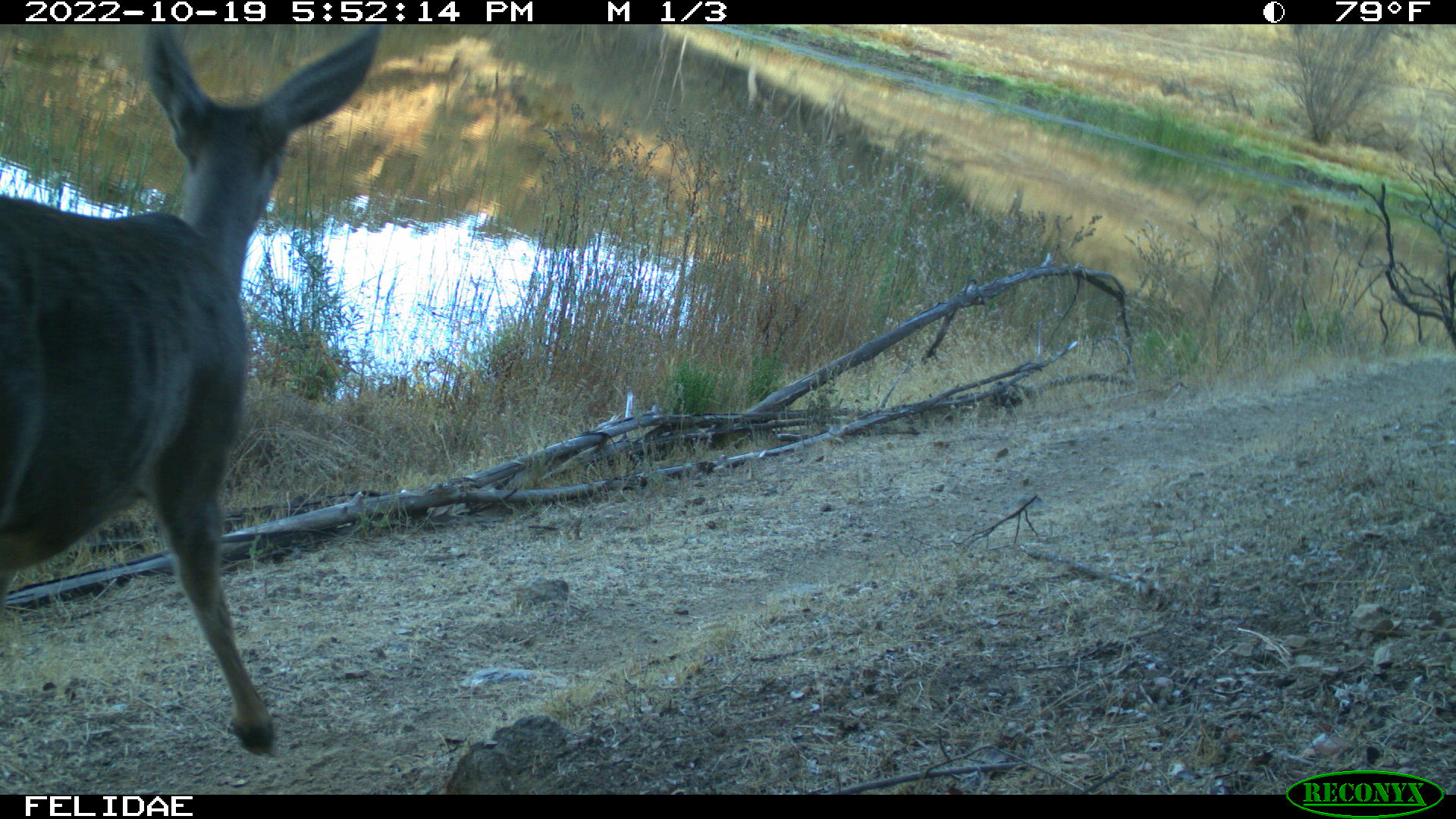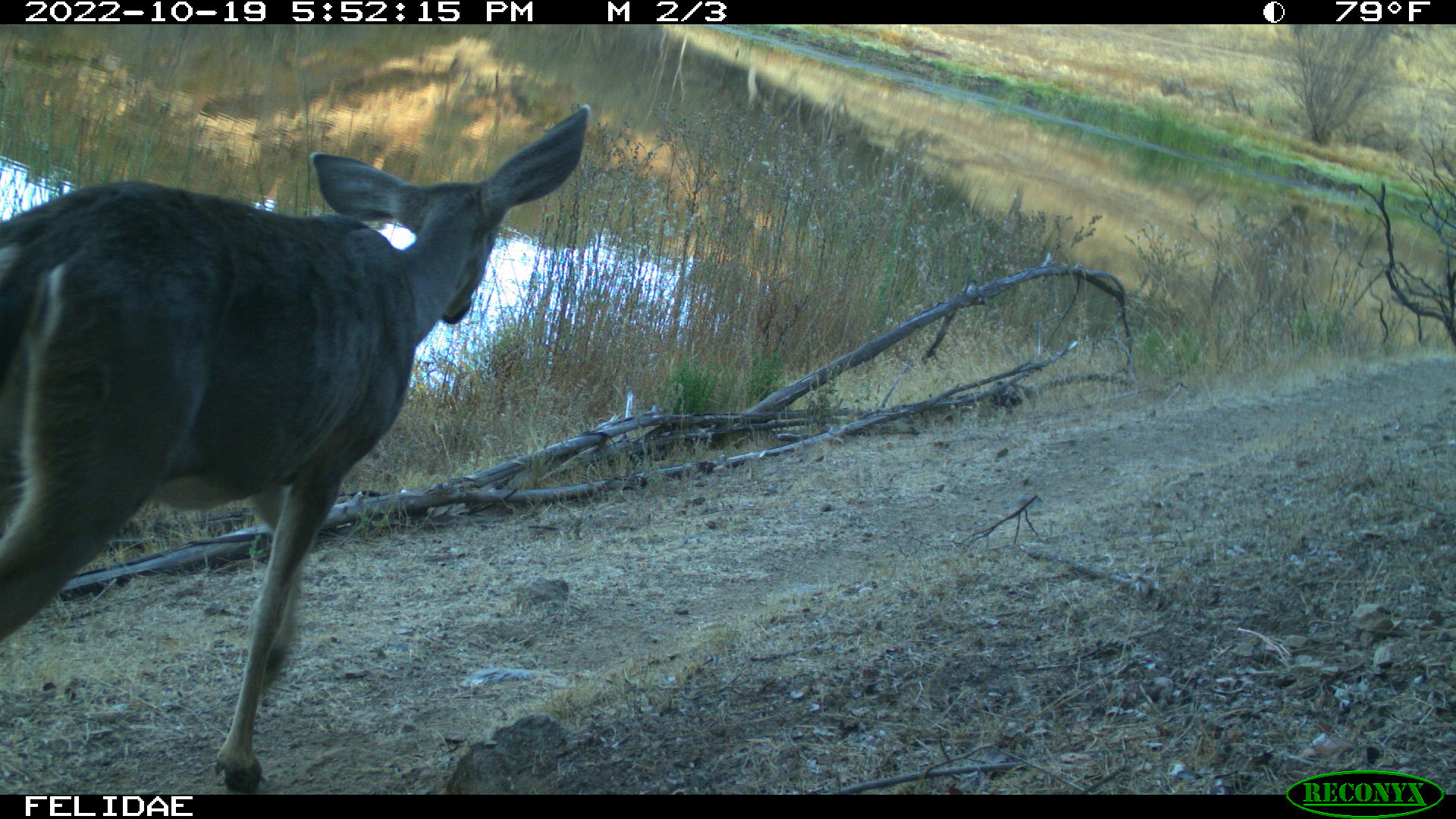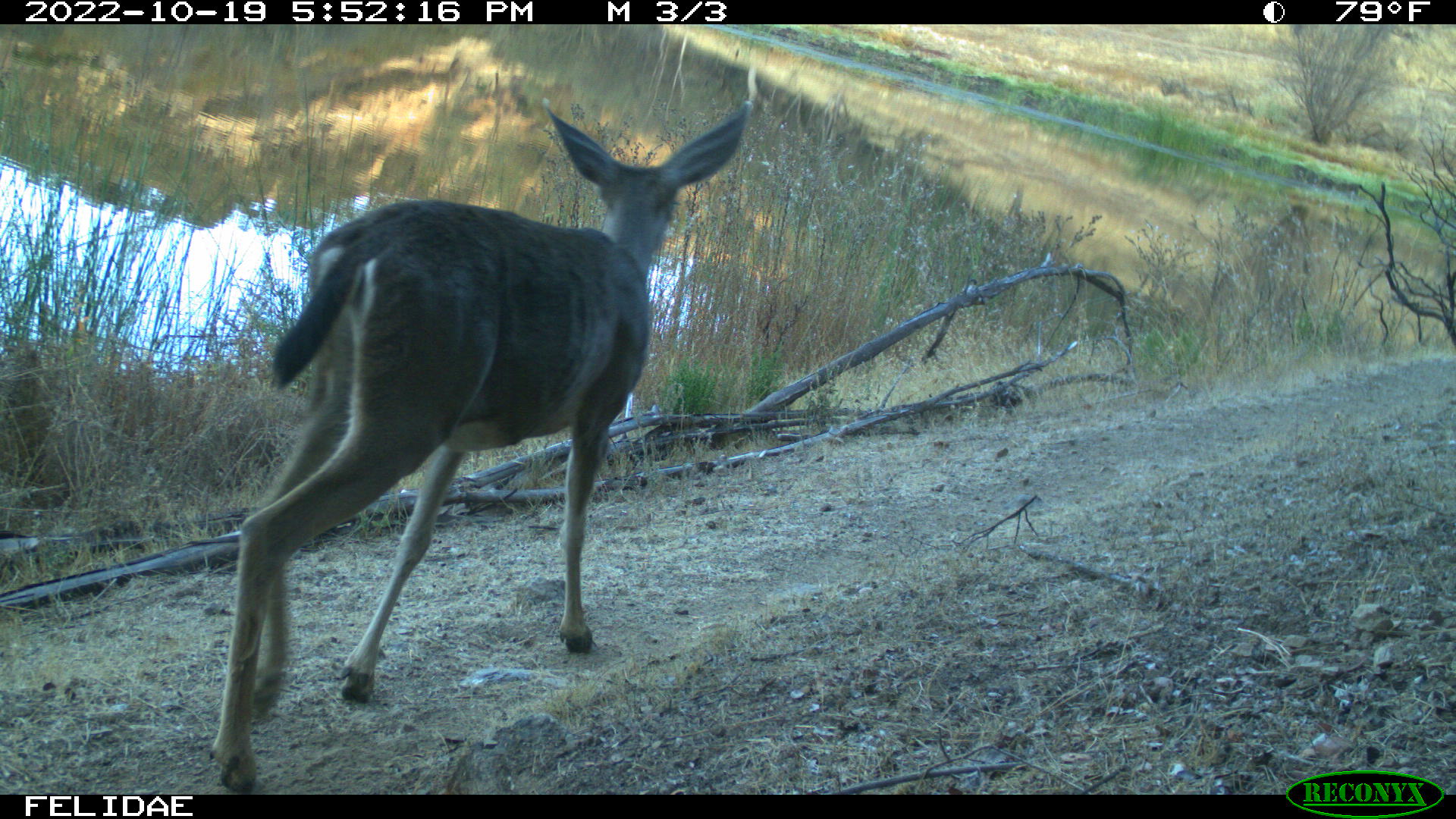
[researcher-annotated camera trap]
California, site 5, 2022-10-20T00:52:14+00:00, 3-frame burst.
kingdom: Animalia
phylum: Chordata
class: Mammalia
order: Artiodactyla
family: Cervidae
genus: Odocoileus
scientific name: Odocoileus hemionus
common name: mule deer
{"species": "mule deer (Odocoileus hemionus)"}